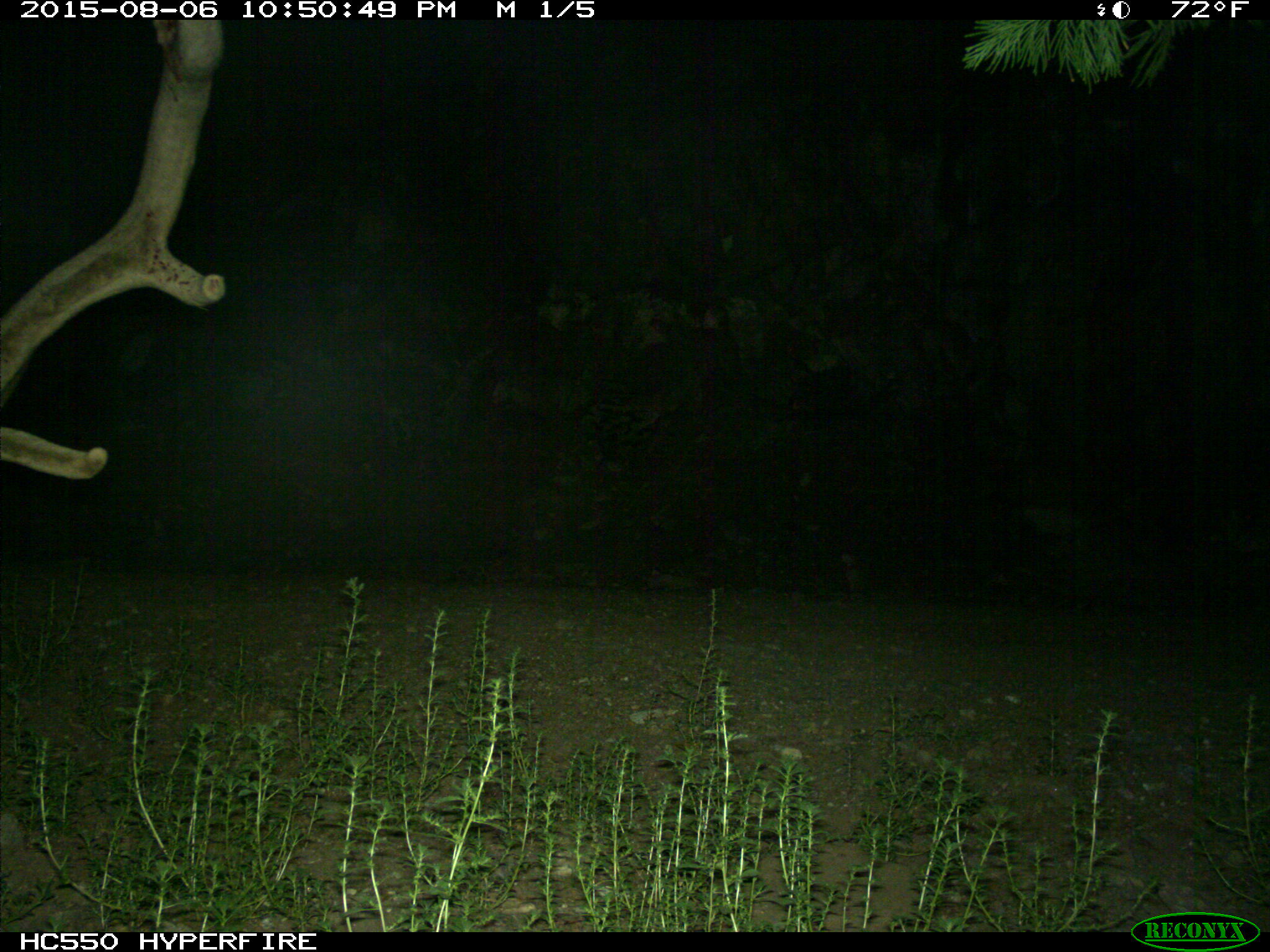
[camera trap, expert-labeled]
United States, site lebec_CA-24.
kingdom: Animalia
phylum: Chordata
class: Mammalia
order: Artiodactyla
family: Cervidae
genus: Cervus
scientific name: Cervus canadensis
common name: elk